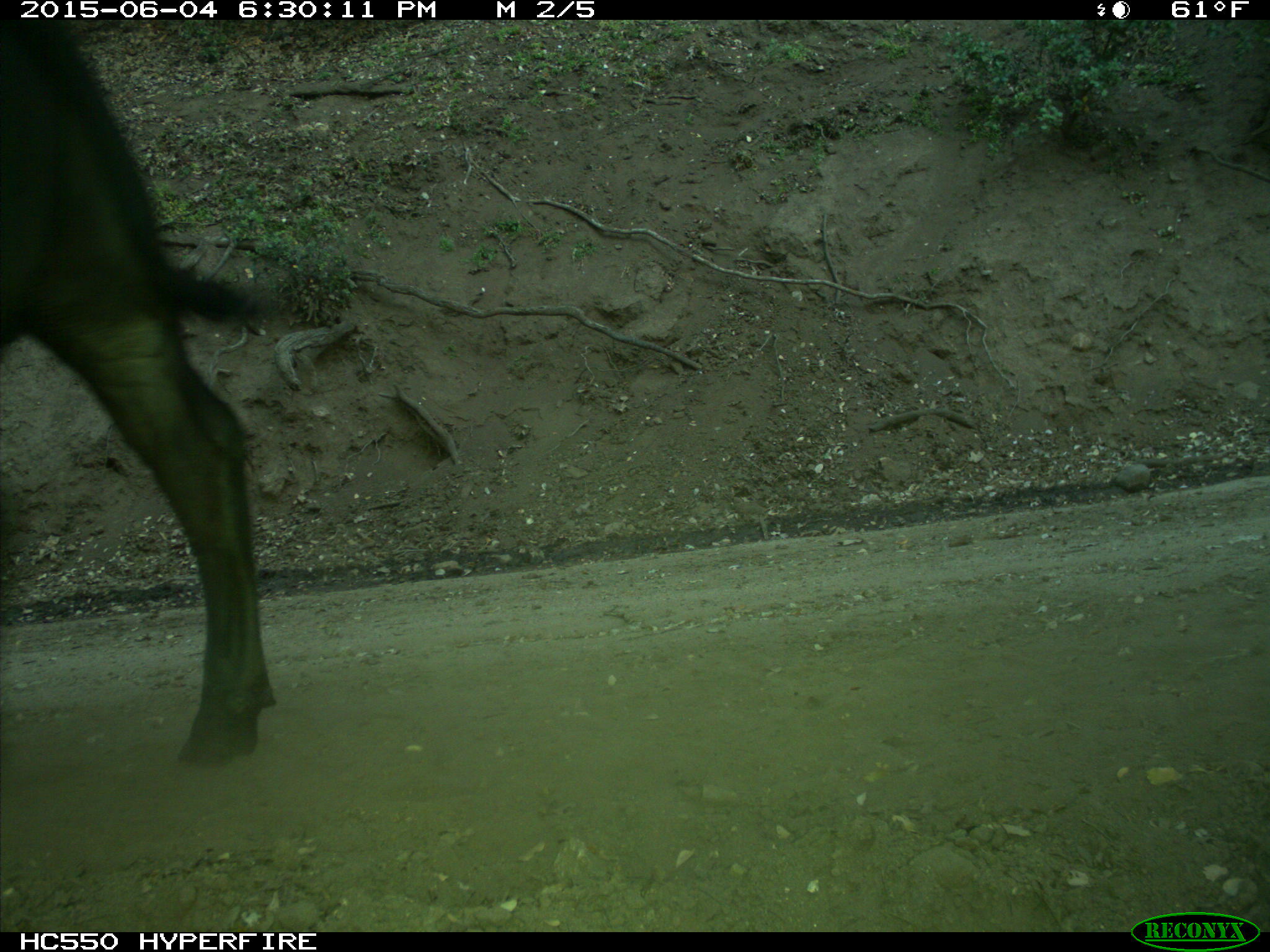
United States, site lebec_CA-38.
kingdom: Animalia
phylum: Chordata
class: Mammalia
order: Artiodactyla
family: Bovidae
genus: Bos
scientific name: Bos taurus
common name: domestic cow